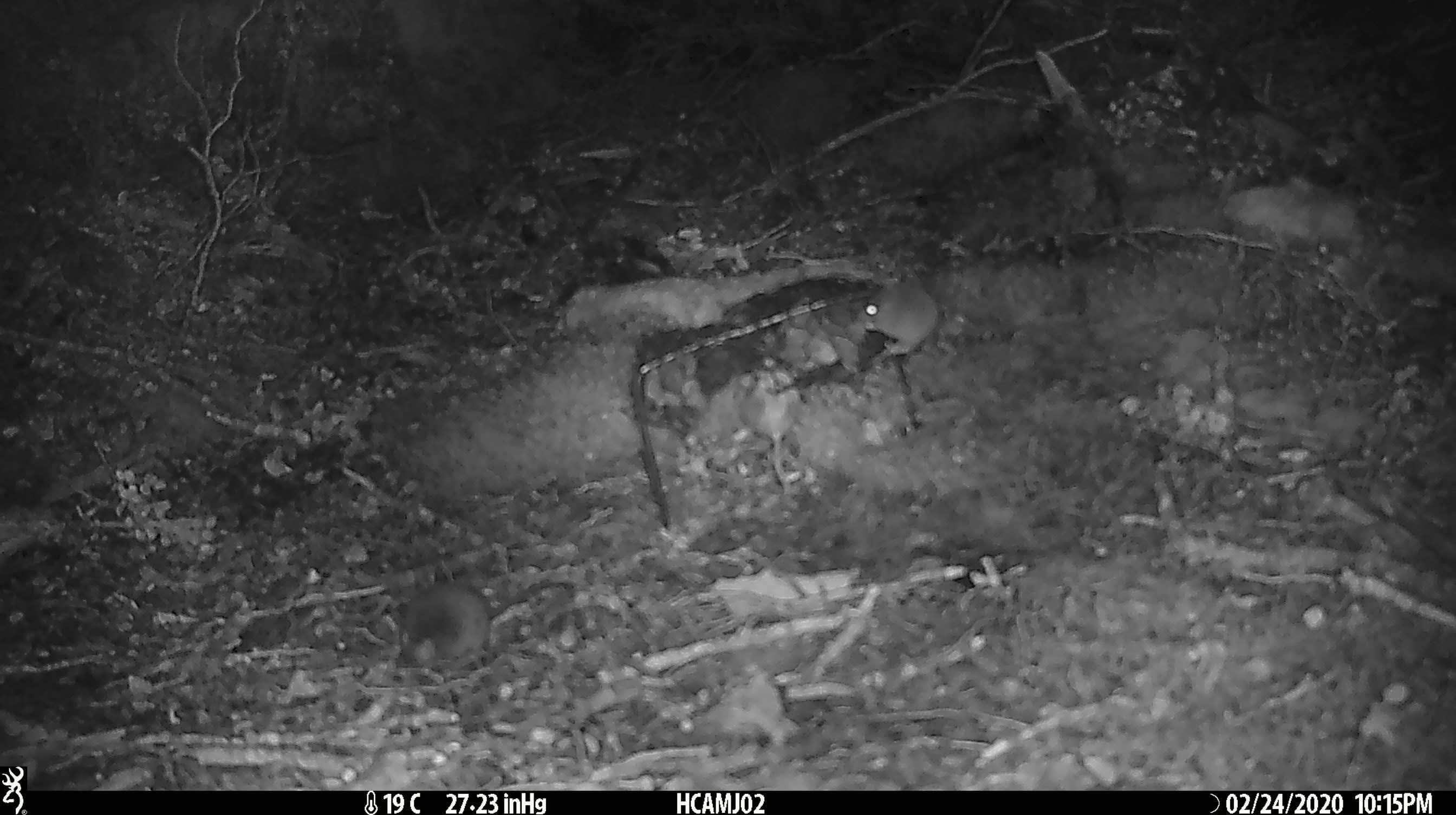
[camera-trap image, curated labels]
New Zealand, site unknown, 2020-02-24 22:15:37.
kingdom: Animalia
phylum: Chordata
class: Mammalia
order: Rodentia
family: Muridae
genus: Mus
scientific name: Mus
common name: mouse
Mouse (Mus).